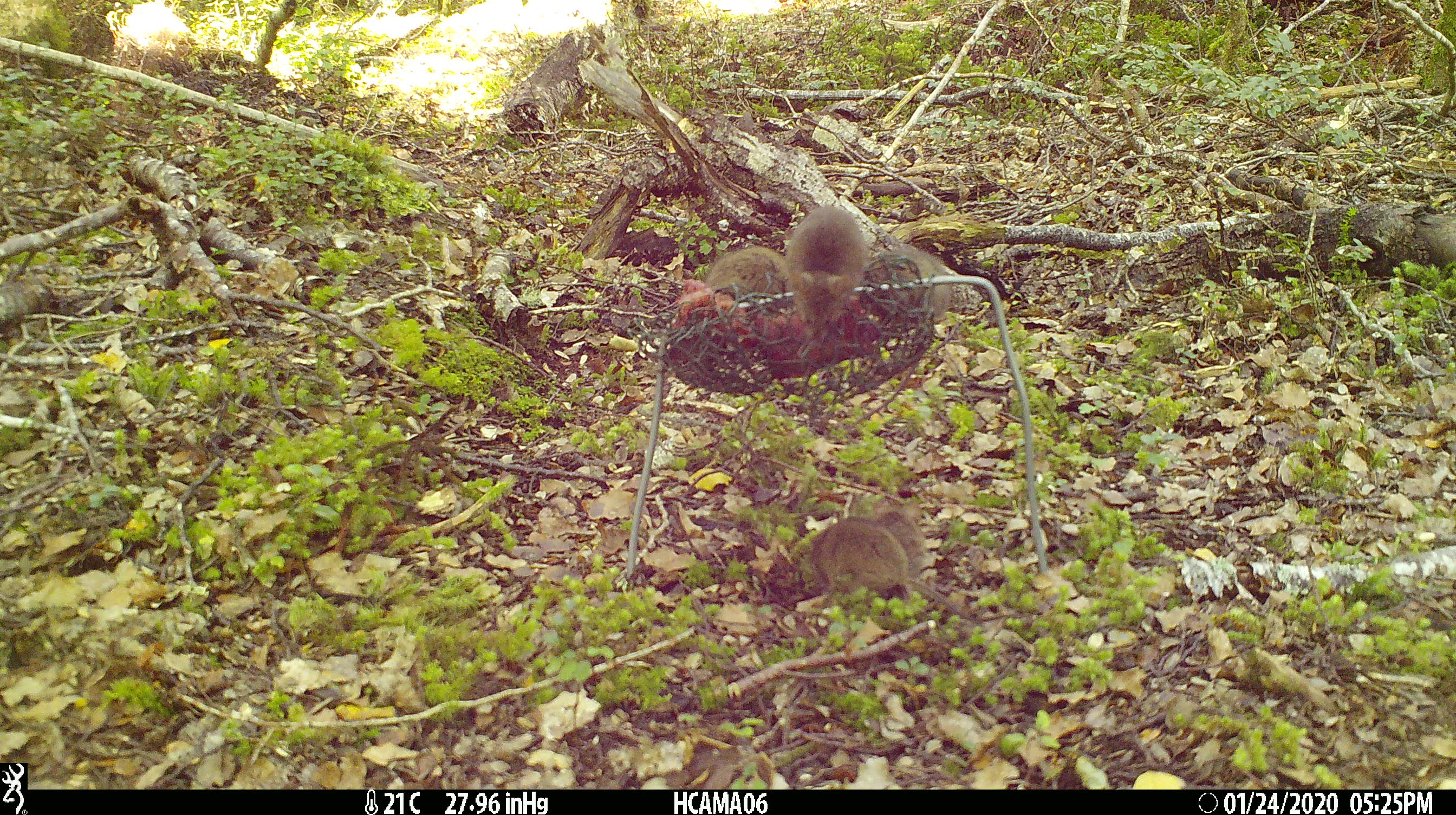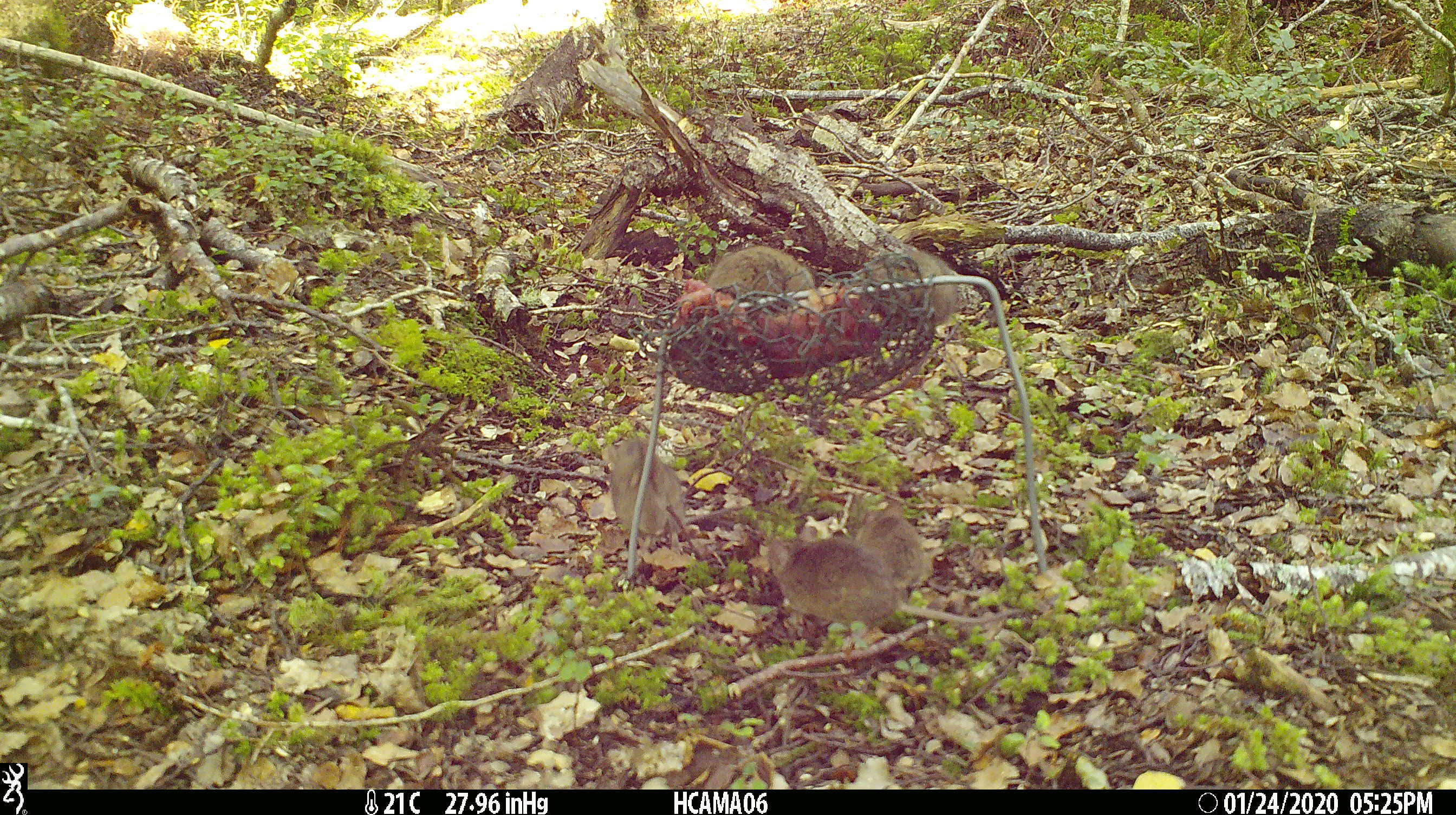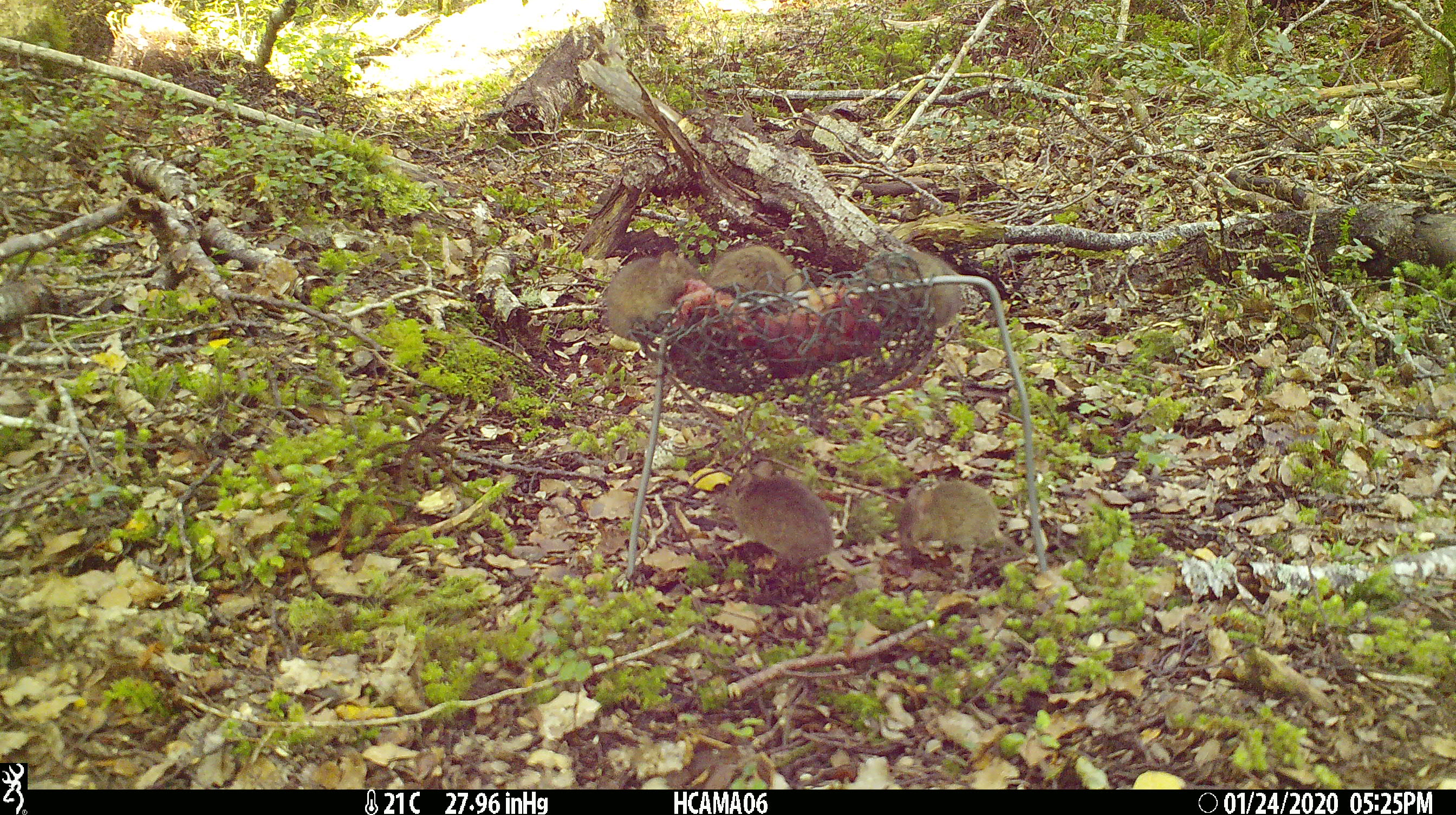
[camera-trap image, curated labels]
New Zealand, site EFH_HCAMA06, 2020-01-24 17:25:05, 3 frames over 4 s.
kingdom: Animalia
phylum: Chordata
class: Mammalia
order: Rodentia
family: Muridae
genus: Mus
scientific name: Mus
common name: mouse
Mouse (Mus).